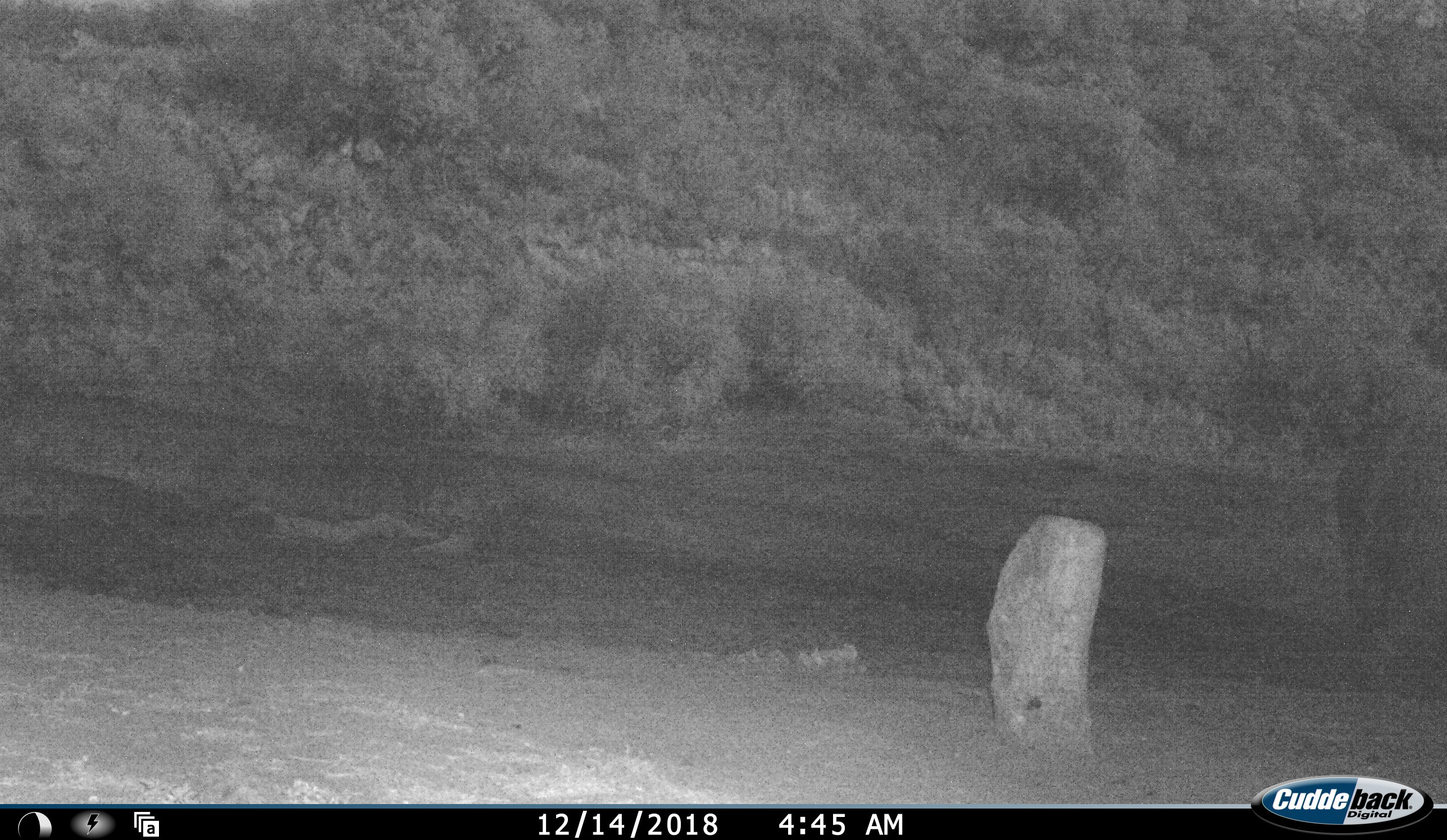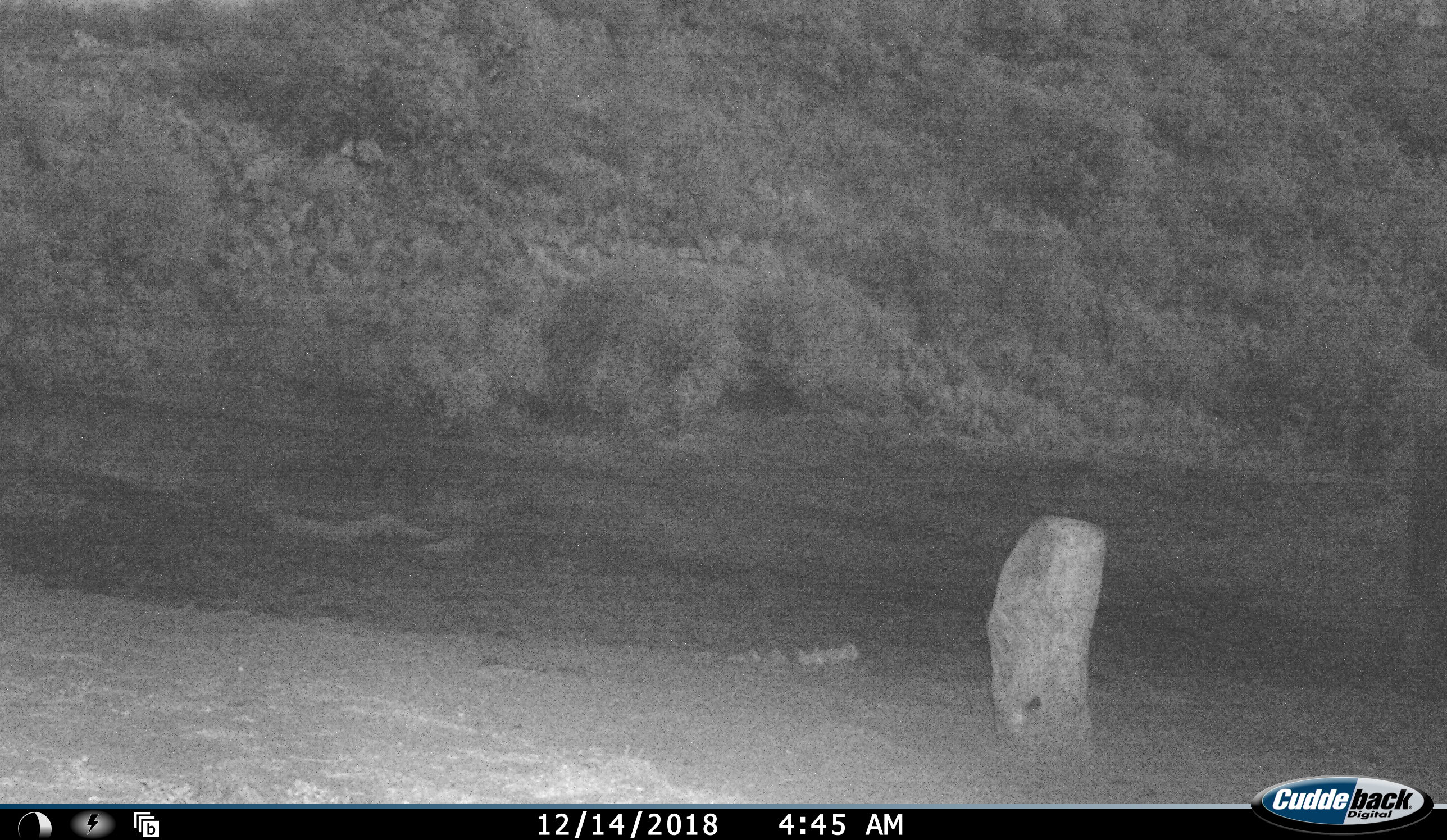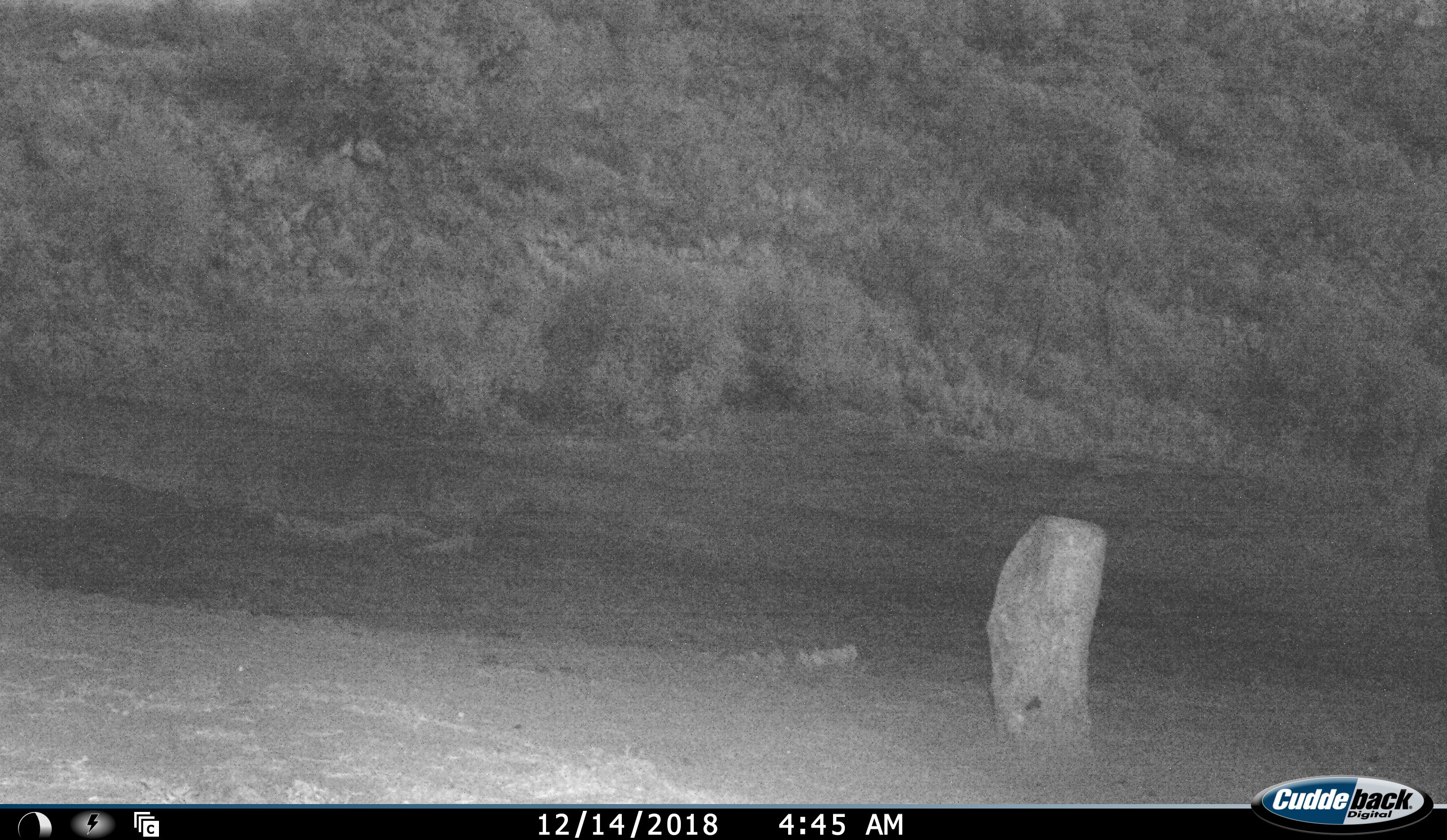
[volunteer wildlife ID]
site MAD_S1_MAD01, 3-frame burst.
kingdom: Animalia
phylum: Chordata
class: Mammalia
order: Proboscidea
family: Elephantidae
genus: Loxodonta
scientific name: Loxodonta africana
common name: african bush elephant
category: elephant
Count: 1.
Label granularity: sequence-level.